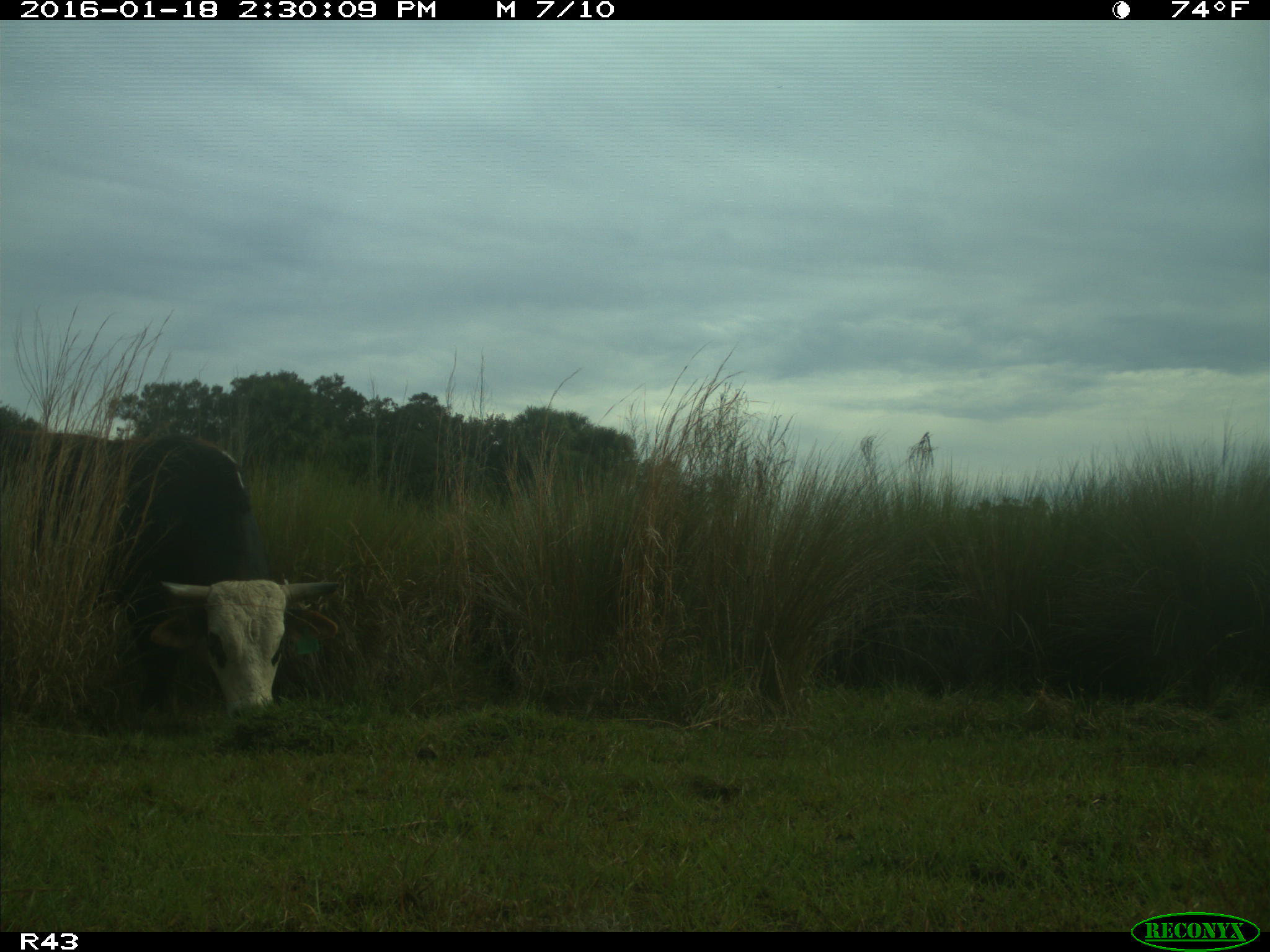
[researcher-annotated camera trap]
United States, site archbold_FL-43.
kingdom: Animalia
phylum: Chordata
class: Mammalia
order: Artiodactyla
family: Bovidae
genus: Bos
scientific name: Bos taurus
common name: domestic cow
Bos taurus (domestic cow).